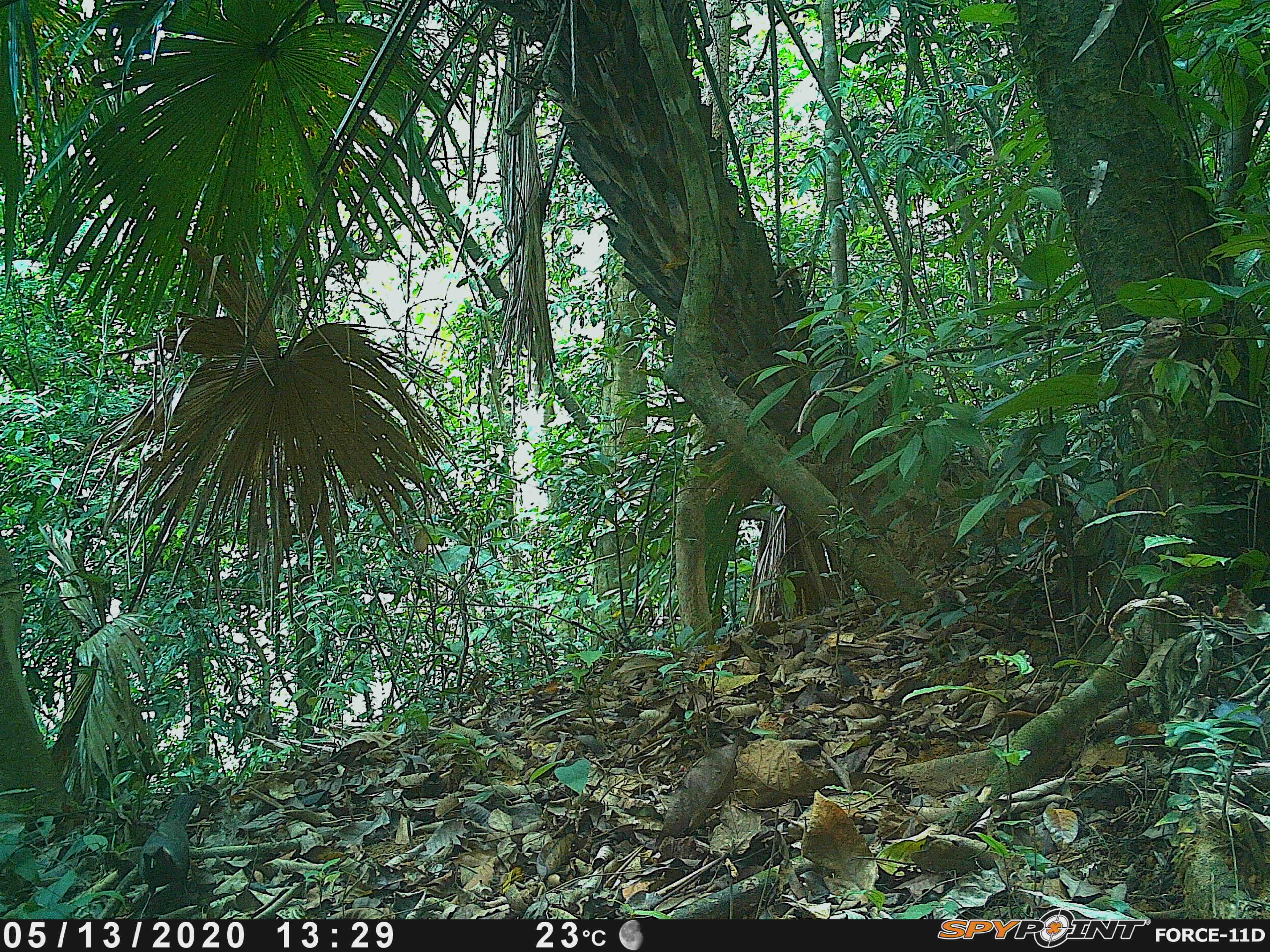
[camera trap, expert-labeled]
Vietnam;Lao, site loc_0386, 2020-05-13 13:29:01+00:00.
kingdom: Animalia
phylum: Chordata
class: Aves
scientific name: Aves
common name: bird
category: unidentified bird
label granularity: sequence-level